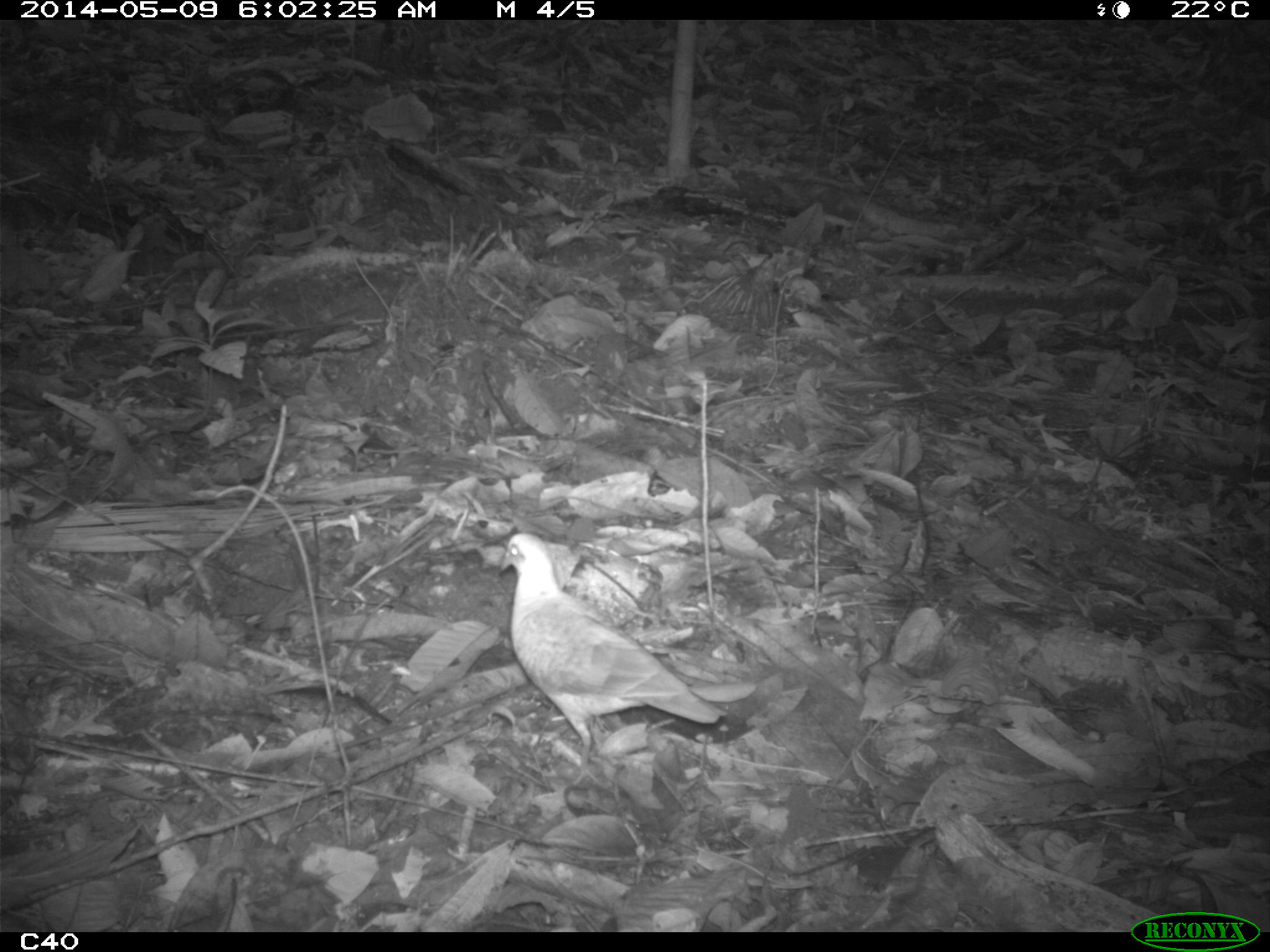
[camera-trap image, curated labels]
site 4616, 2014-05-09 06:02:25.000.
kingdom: Animalia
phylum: Chordata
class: Aves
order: Columbiformes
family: Columbidae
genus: Leptotila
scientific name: Leptotila rufaxilla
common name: gray-fronted dove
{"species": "Leptotila rufaxilla (gray-fronted dove)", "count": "1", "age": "adult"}